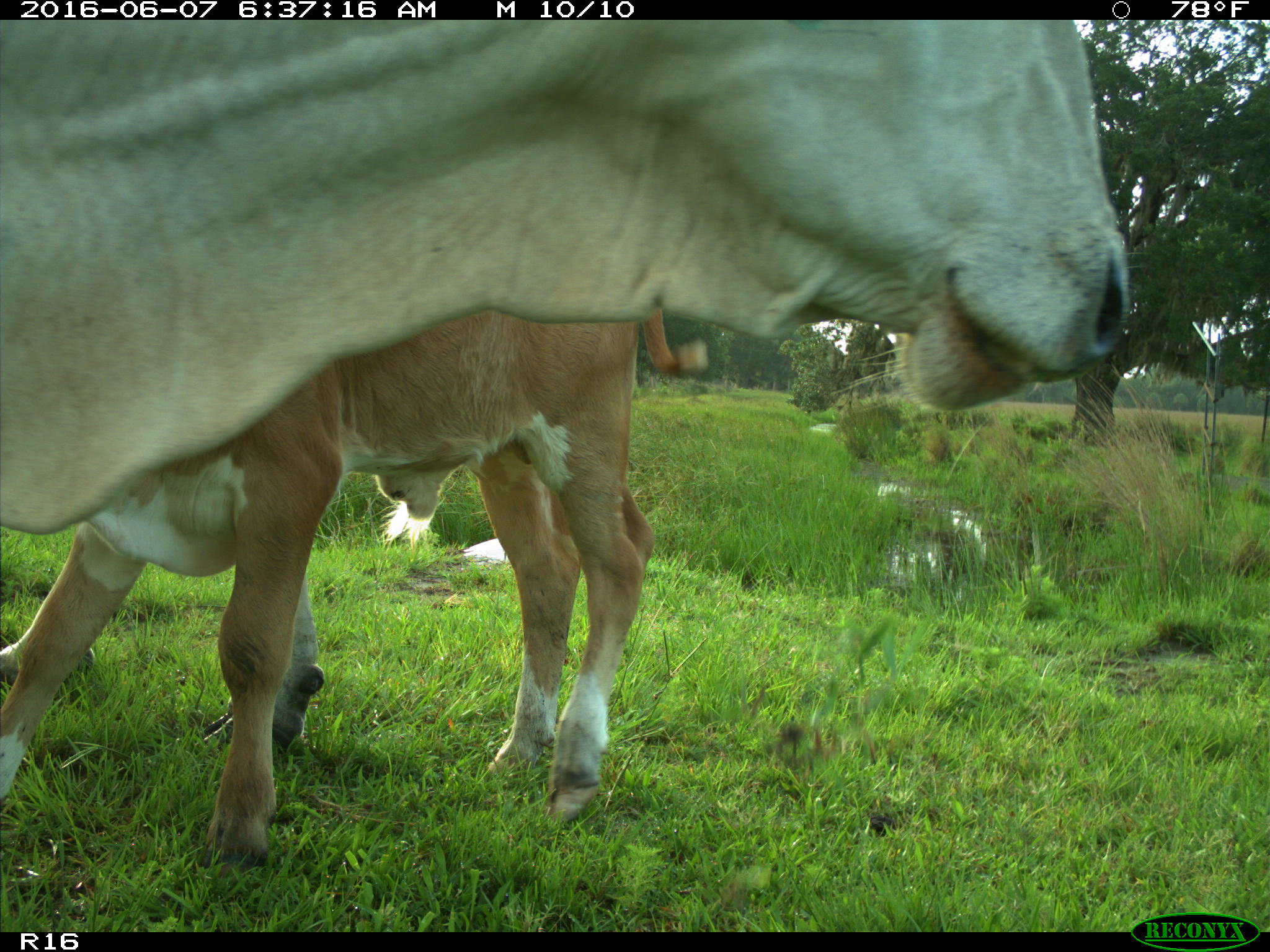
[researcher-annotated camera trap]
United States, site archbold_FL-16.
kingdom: Animalia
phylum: Chordata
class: Mammalia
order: Artiodactyla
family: Bovidae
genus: Bos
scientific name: Bos taurus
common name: domestic cow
Bos taurus (domestic cow).